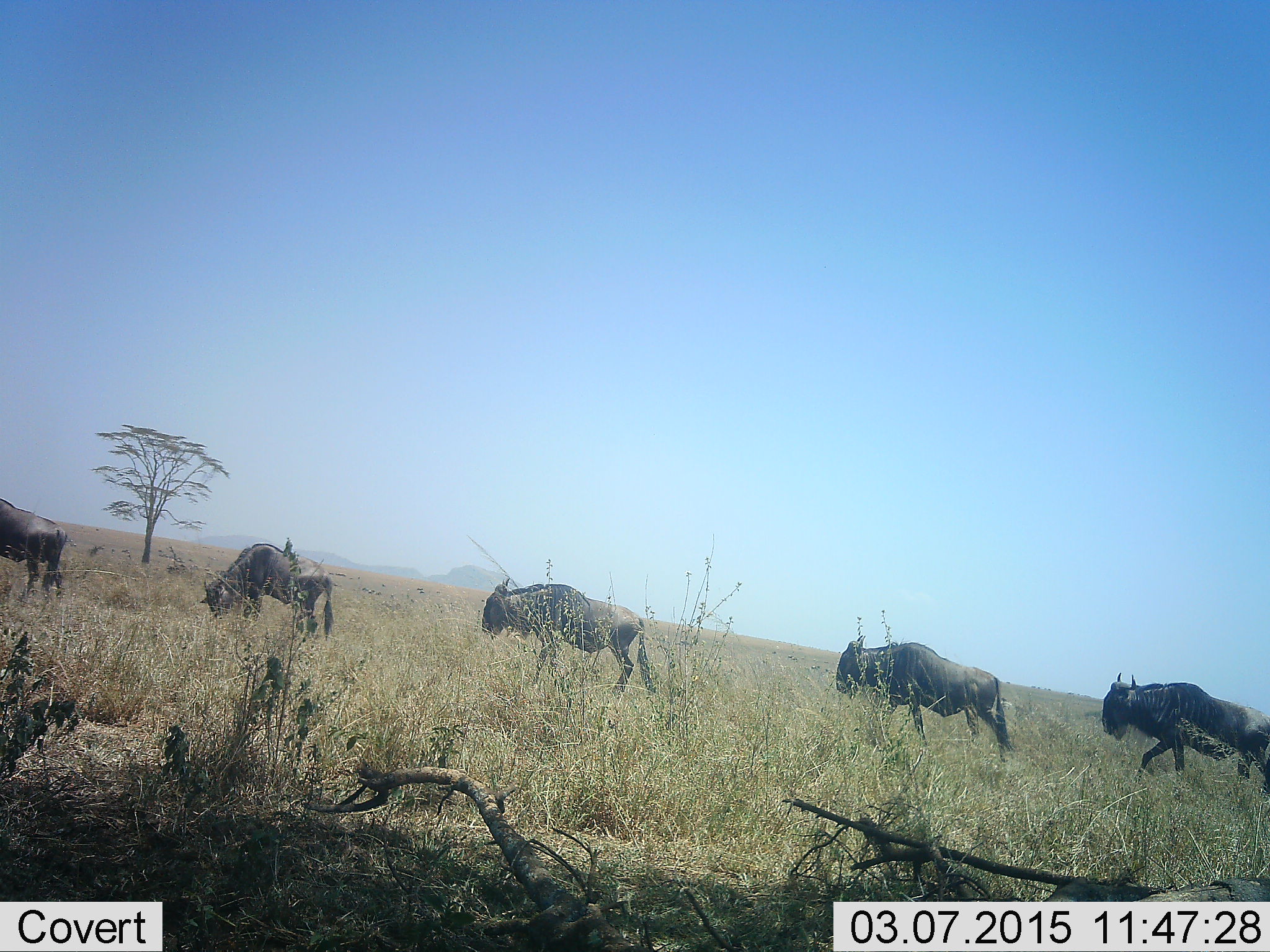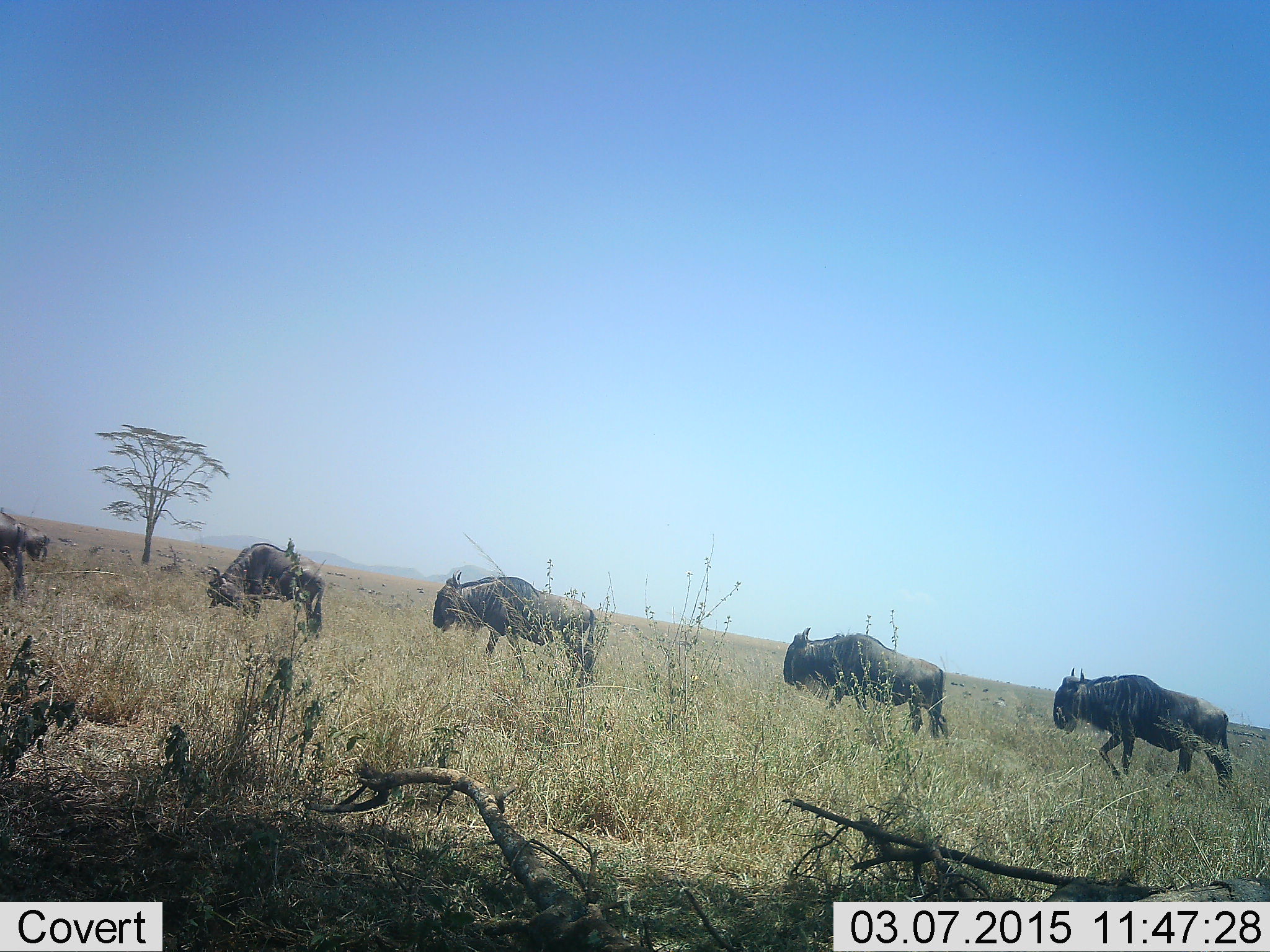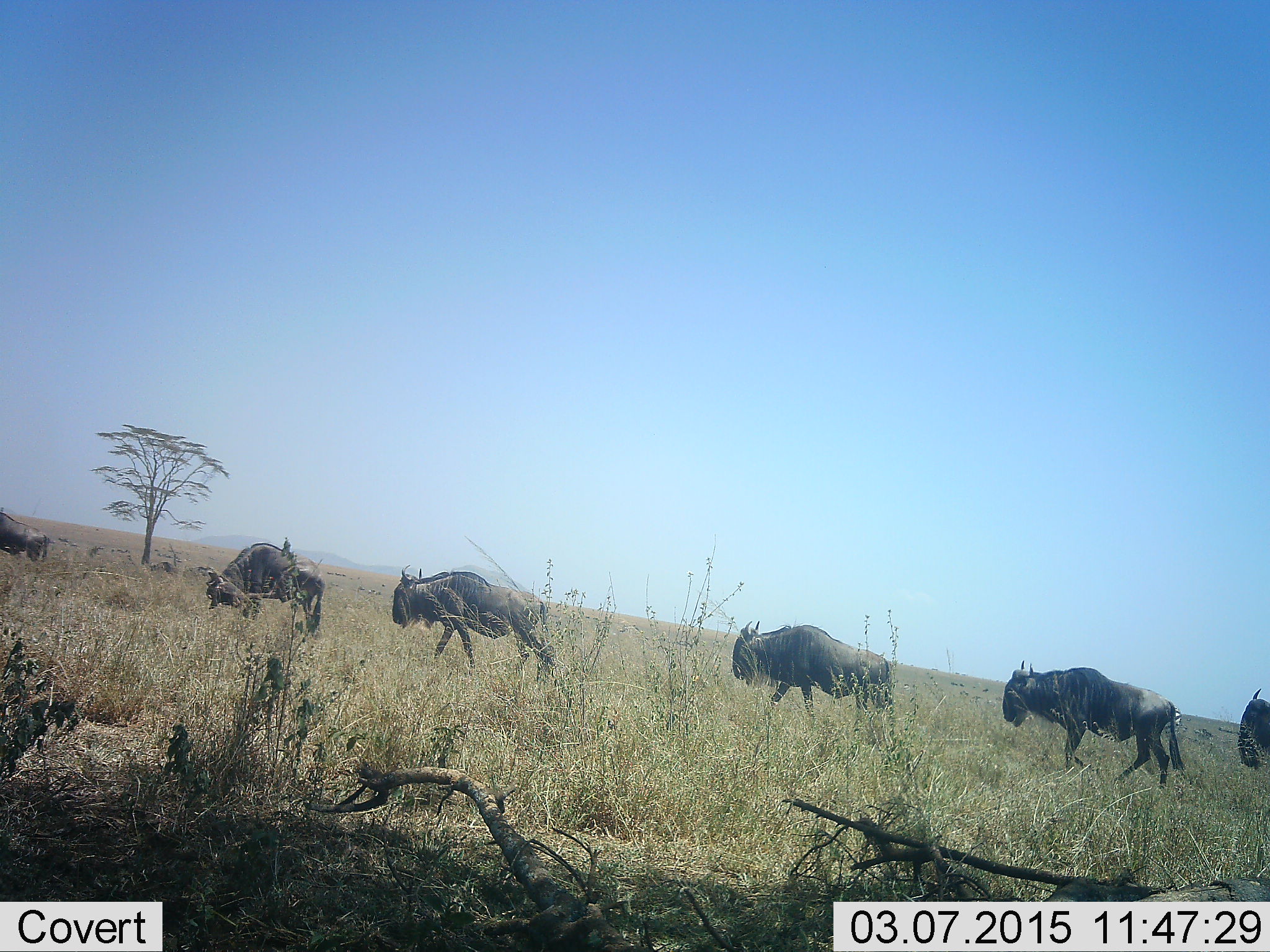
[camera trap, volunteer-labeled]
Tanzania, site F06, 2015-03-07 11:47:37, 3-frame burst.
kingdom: Animalia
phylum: Chordata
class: Mammalia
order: Artiodactyla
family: Bovidae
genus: Connochaetes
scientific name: Connochaetes taurinus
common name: blue wildebeest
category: wildebeest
Wildebeest (blue wildebeest) (Connochaetes taurinus), count 6. Behavior (volunteer vote fractions): standing 10%, resting 0%, moving 100%, interacting 0%. Young present (vote fraction): 0%. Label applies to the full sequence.